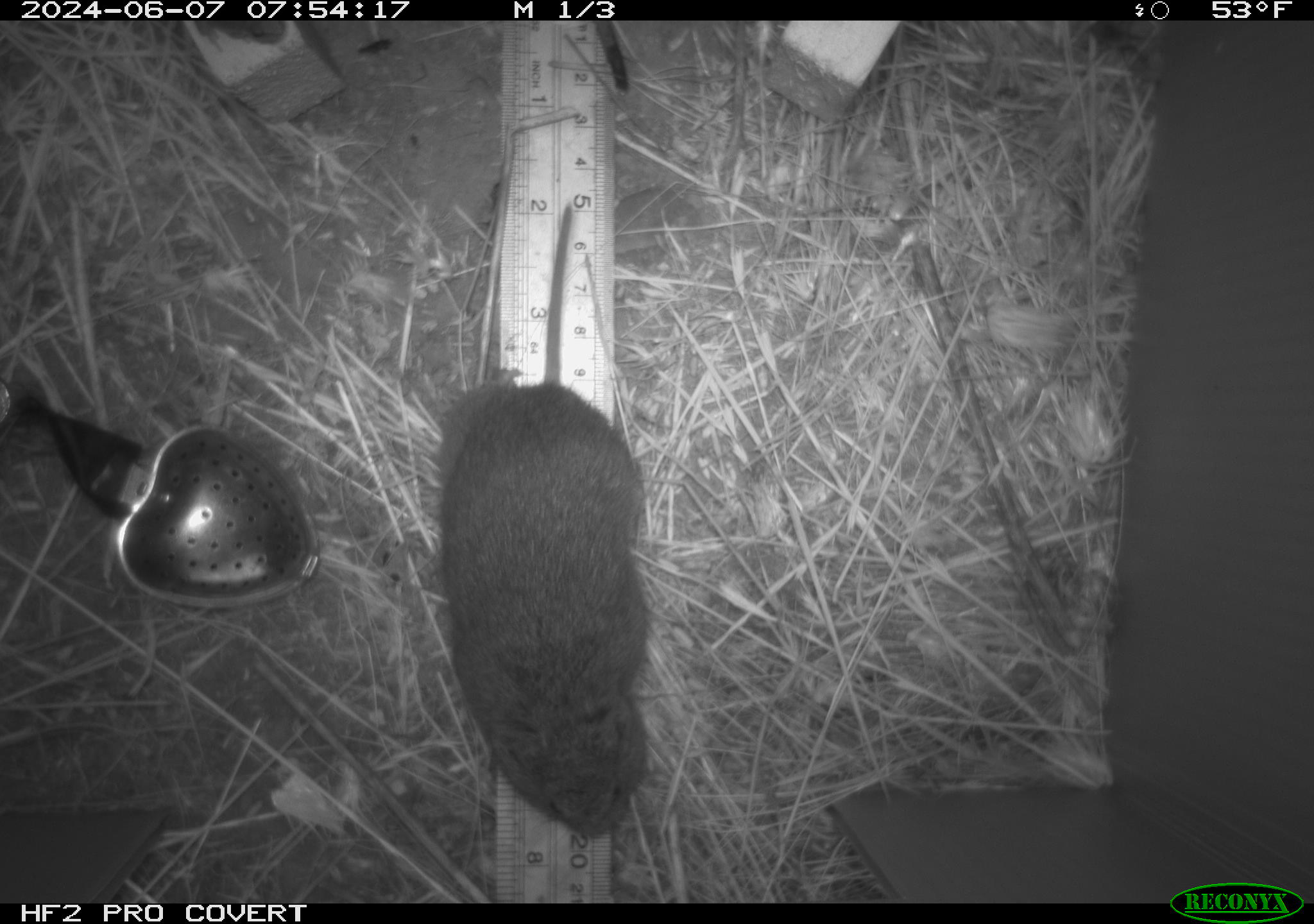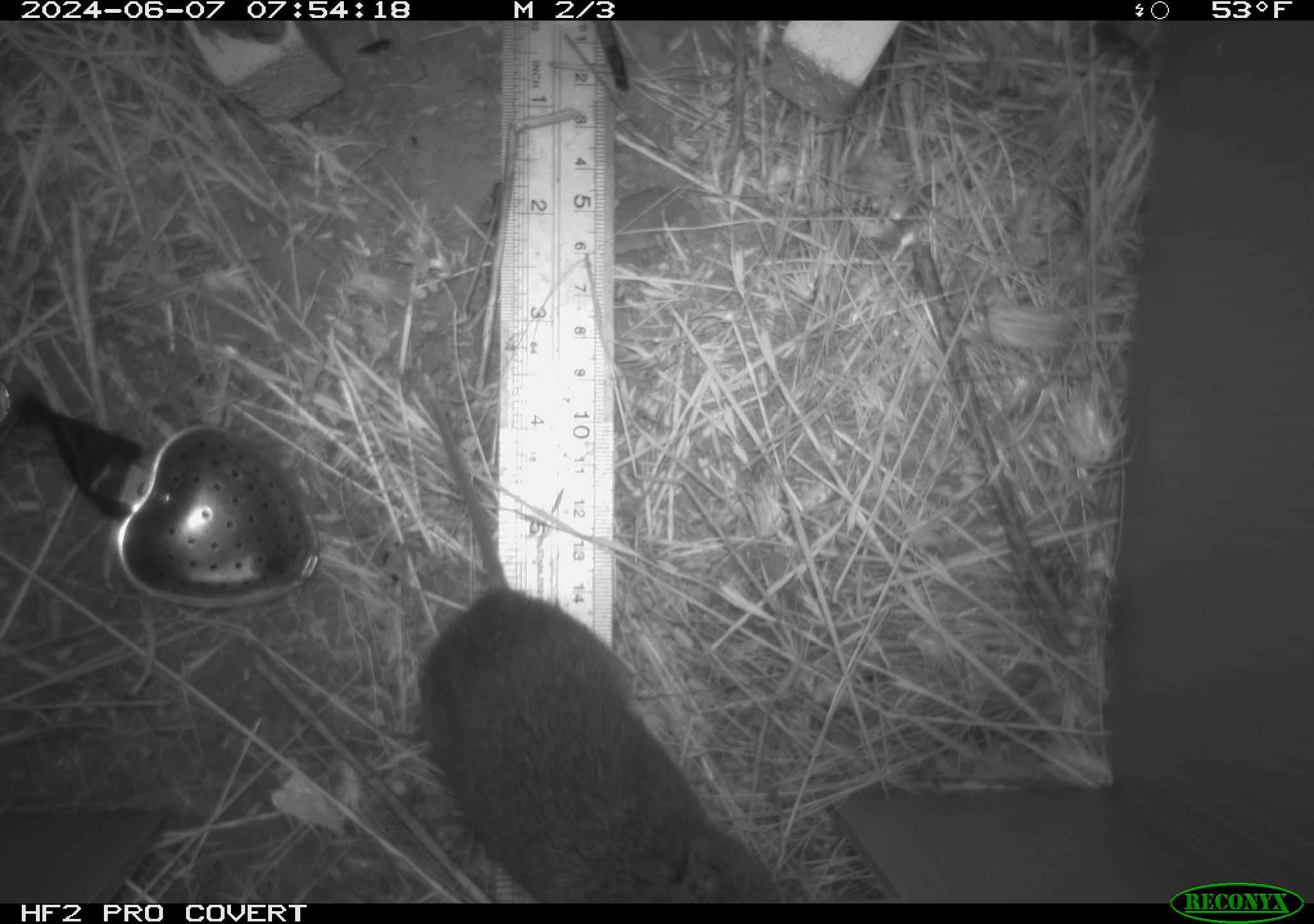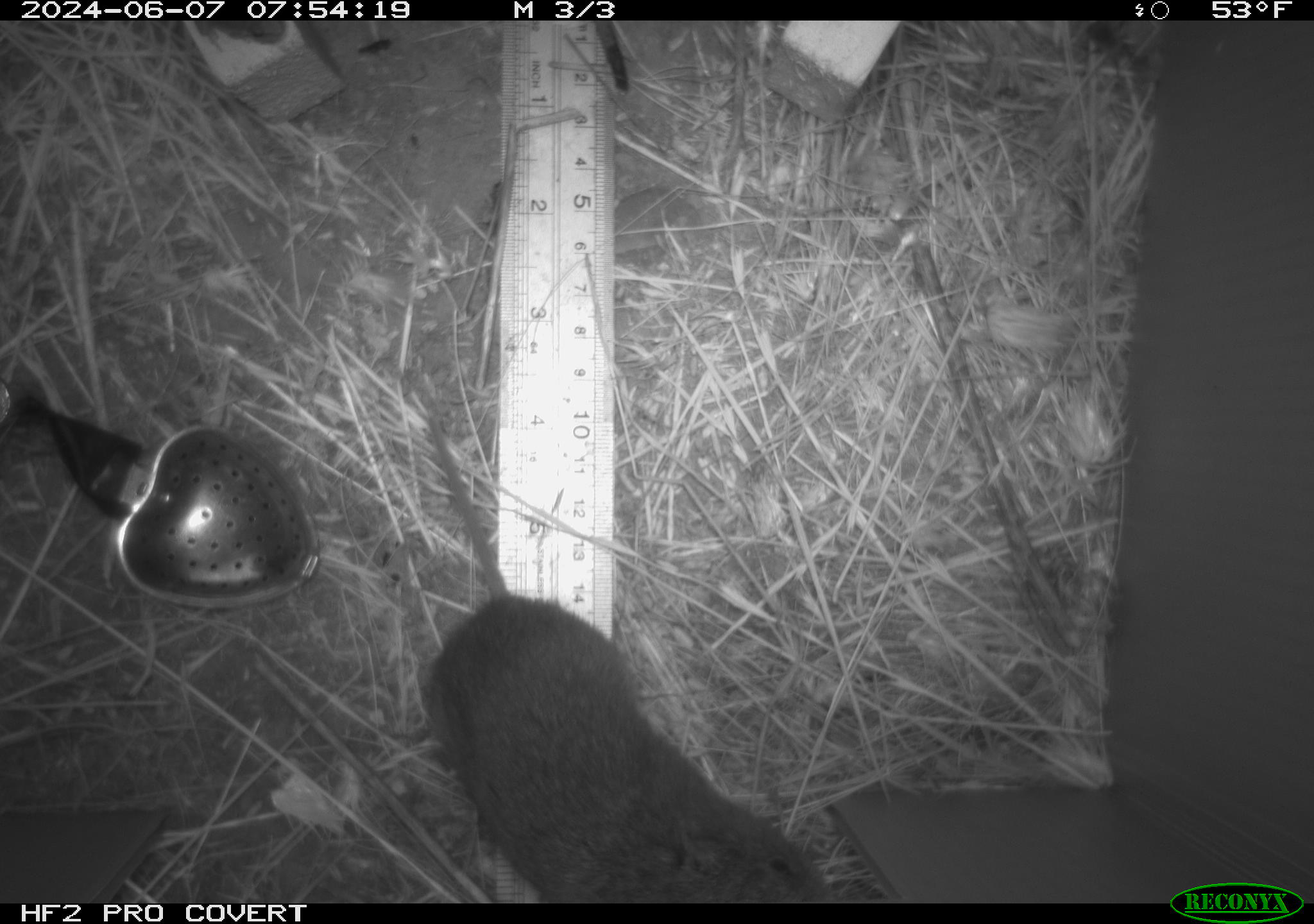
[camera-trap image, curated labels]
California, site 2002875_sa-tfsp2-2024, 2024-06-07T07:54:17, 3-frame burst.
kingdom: Animalia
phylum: Chordata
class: Mammalia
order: Rodentia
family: Cricetidae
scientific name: Arvicolinae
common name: voles, lemmings, and muskrats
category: arvicolinae subfamily